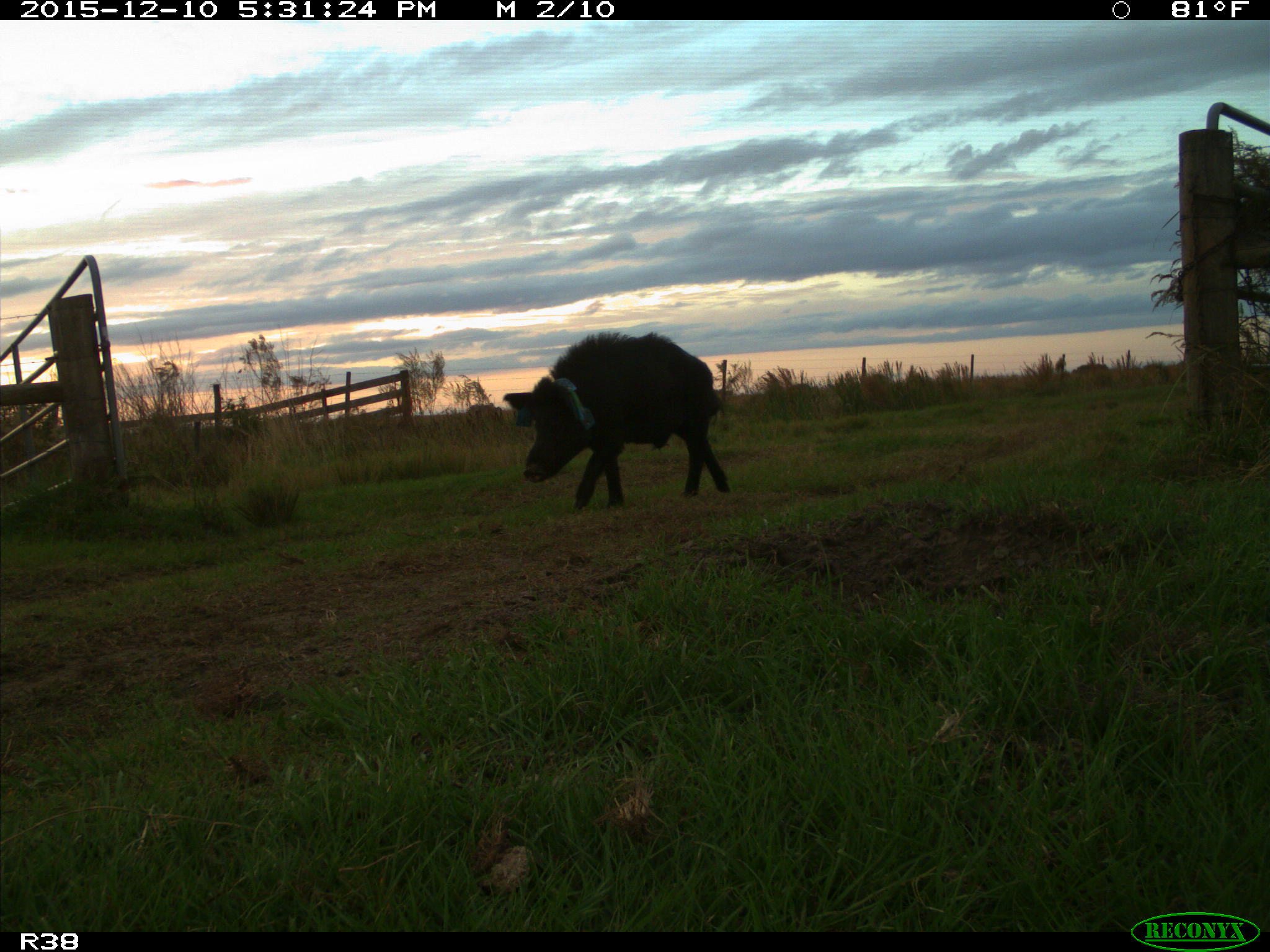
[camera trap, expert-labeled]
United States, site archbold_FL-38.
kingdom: Animalia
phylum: Chordata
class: Mammalia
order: Artiodactyla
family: Suidae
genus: Sus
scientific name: Sus scrofa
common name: wild boar